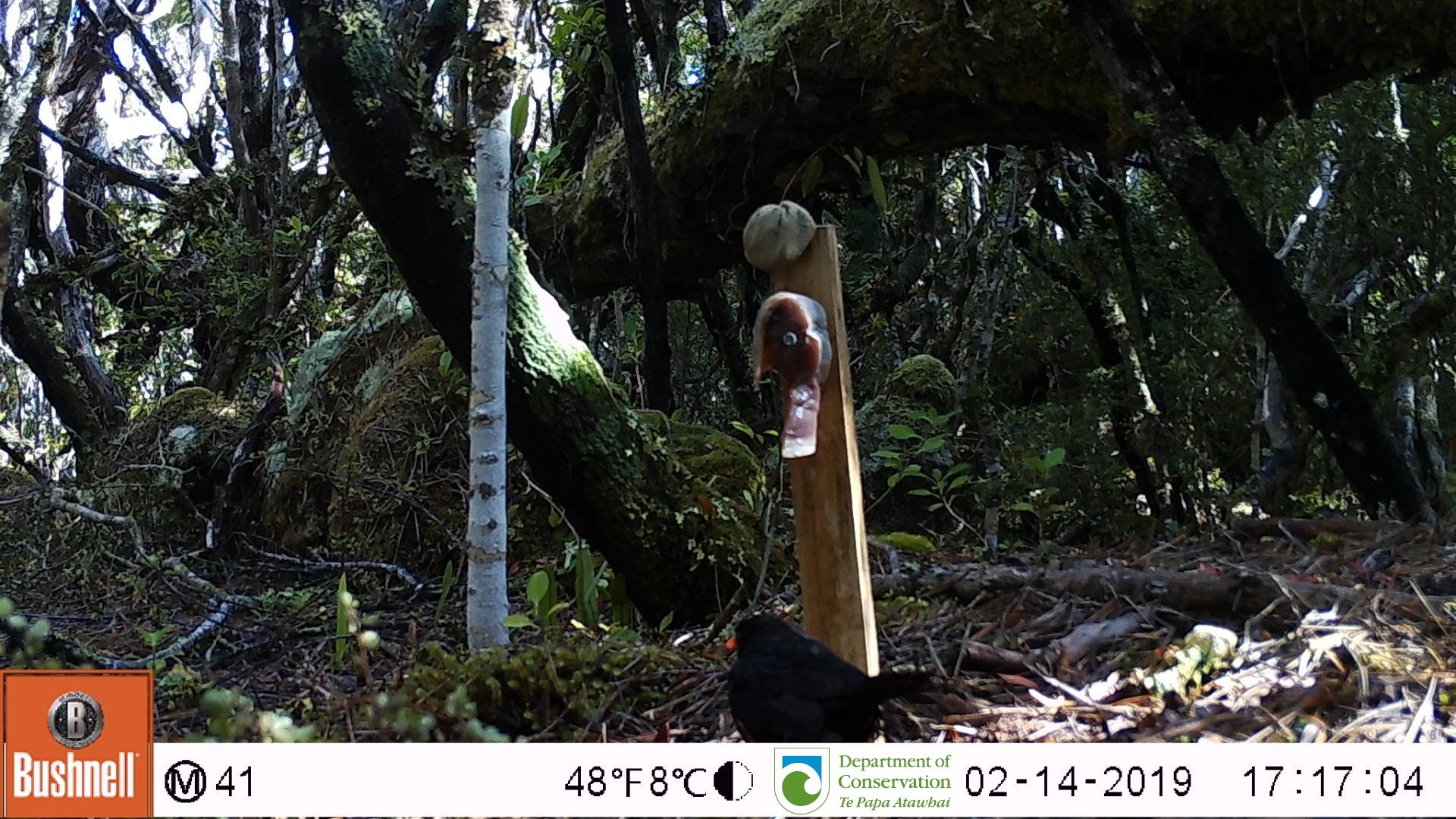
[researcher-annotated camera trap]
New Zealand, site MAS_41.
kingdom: Animalia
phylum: Chordata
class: Aves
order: Passeriformes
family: Turdidae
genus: Turdus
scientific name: Turdus merula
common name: eurasian blackbird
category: blackbird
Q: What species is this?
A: Blackbird (eurasian blackbird) (Turdus merula).